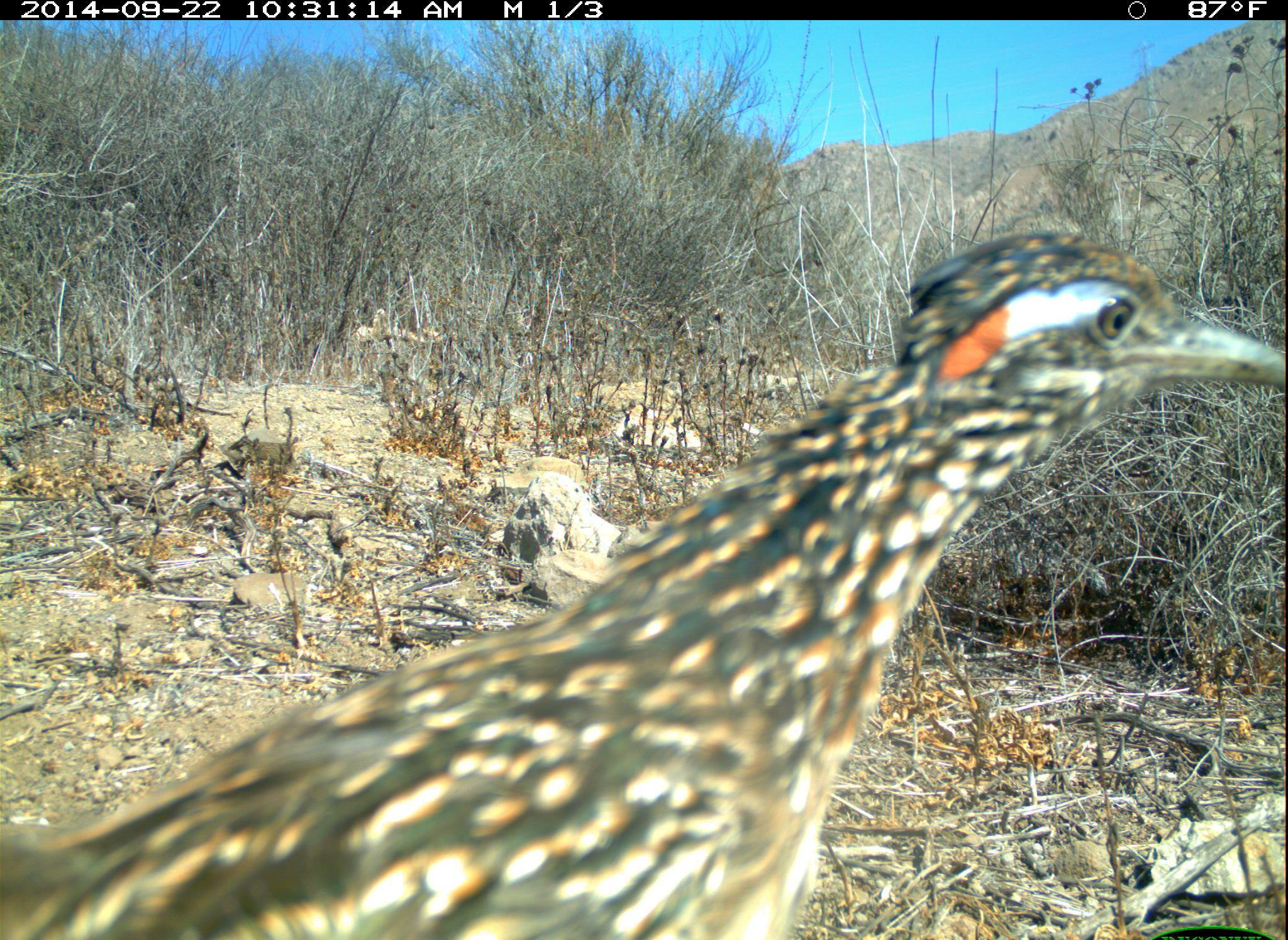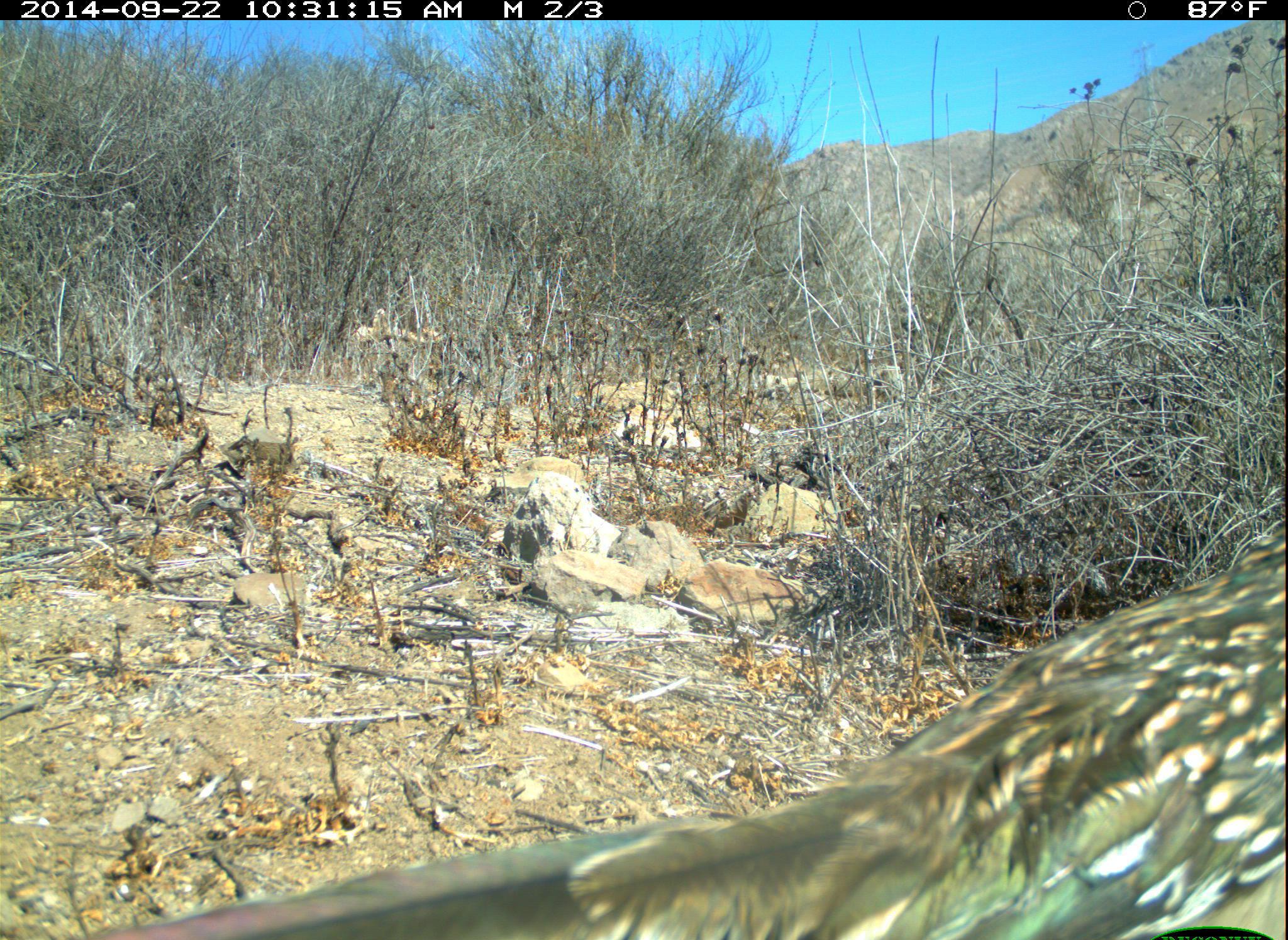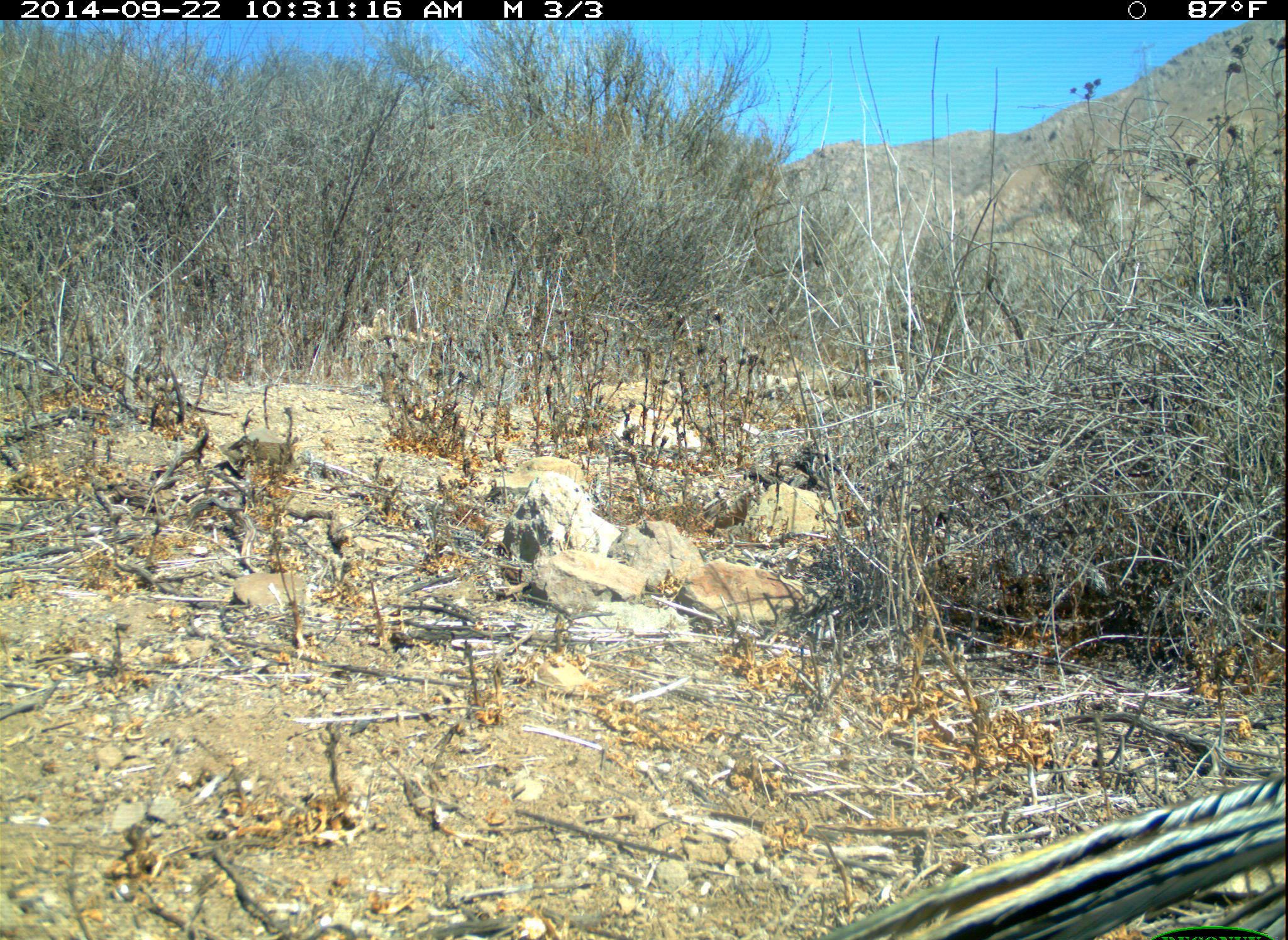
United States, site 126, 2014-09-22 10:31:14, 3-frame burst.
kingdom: Animalia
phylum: Chordata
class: Aves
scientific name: Aves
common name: bird